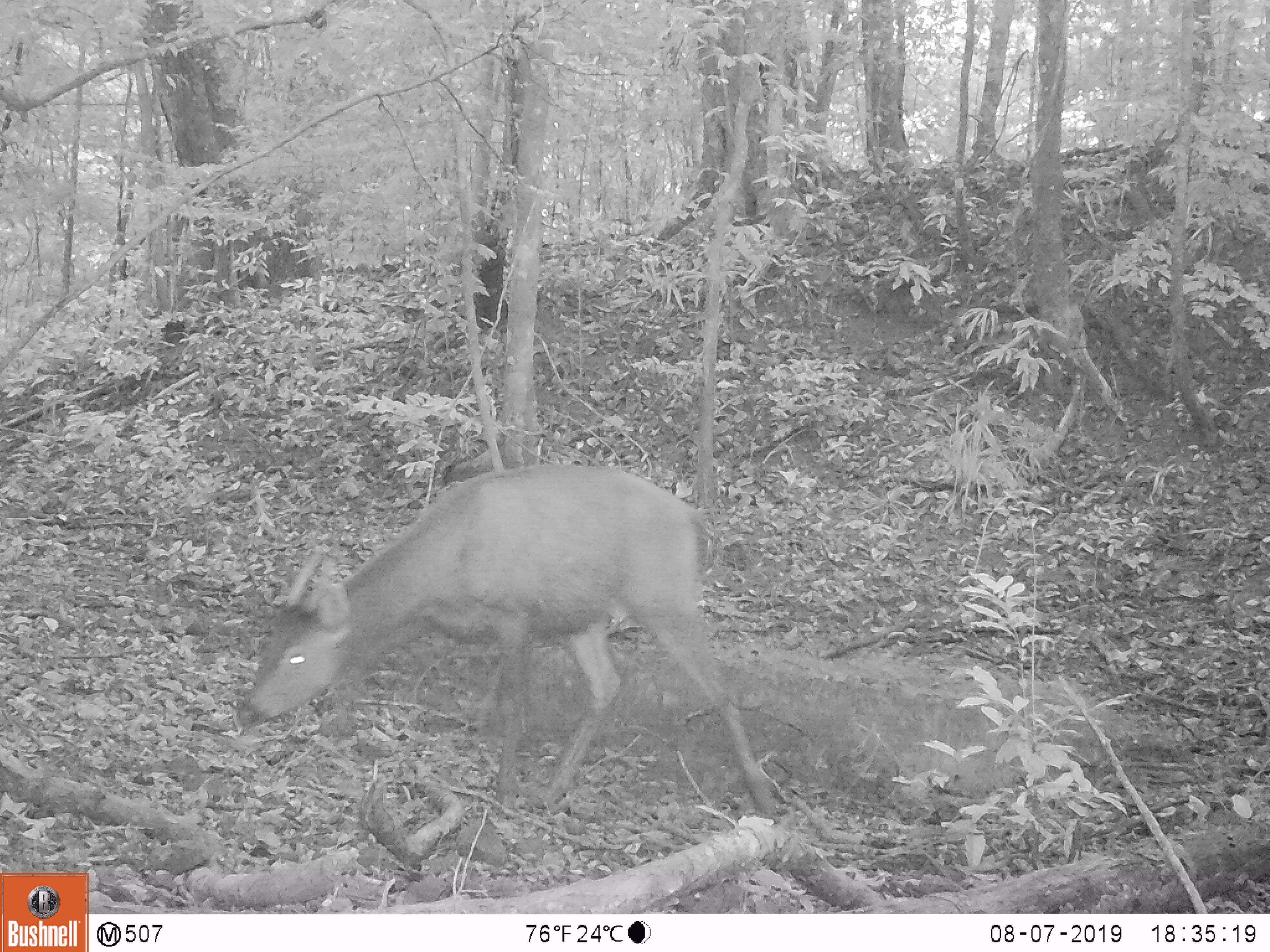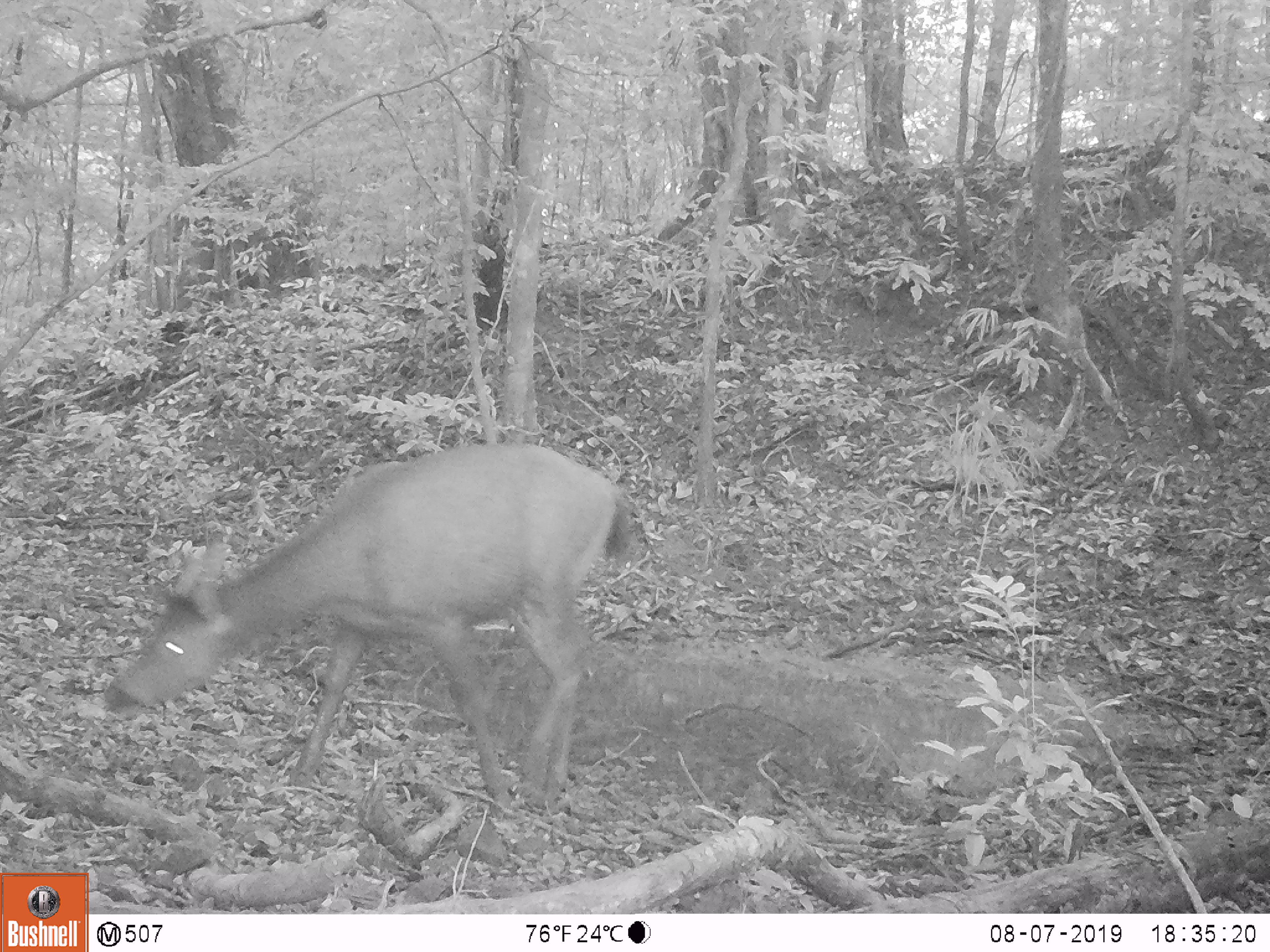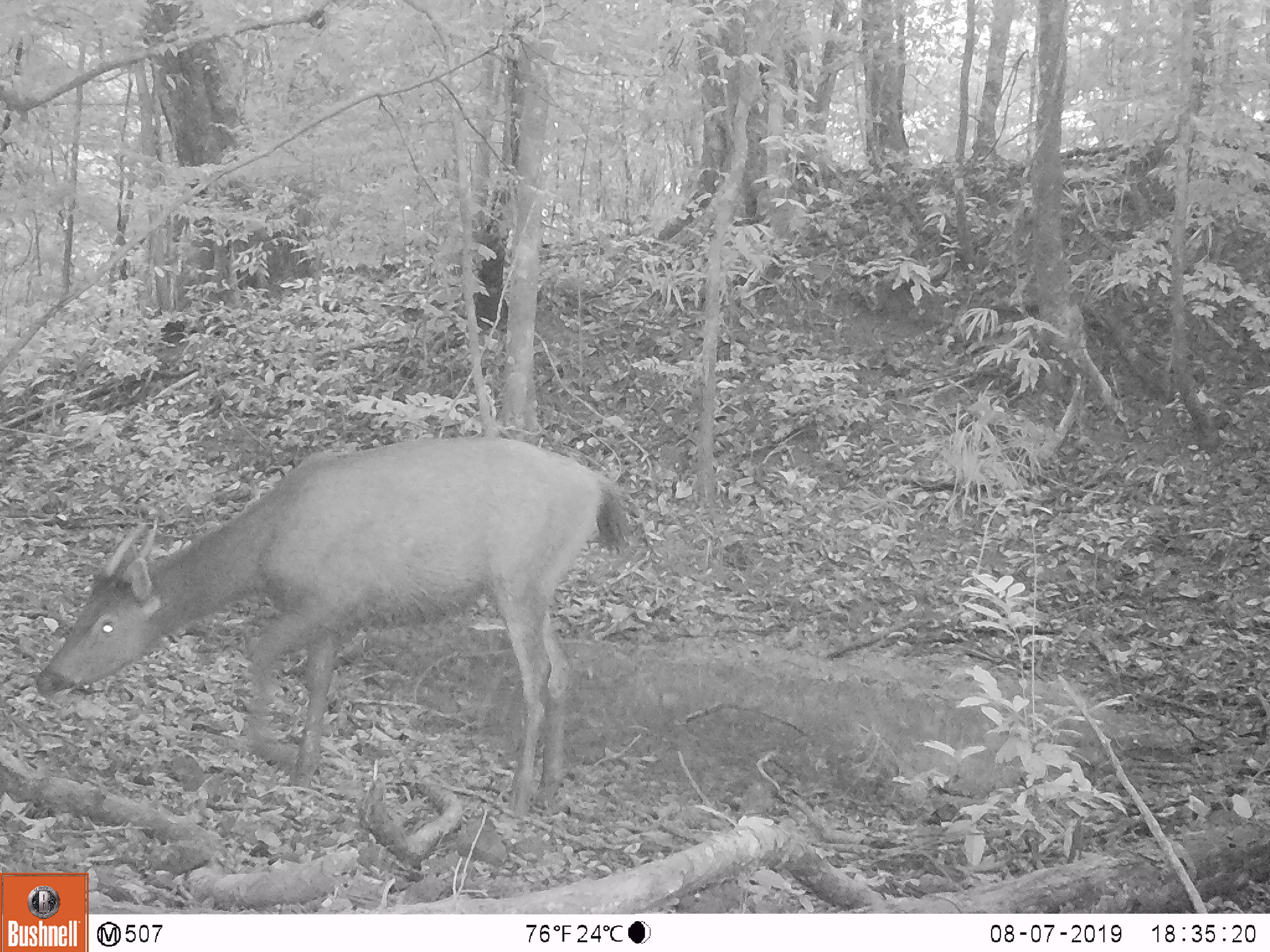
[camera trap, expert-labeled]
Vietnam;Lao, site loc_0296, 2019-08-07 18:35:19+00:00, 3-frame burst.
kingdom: Animalia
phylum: Chordata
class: Mammalia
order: Artiodactyla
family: Cervidae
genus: Rusa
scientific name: Rusa unicolor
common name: sambar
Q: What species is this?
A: Sambar (Rusa unicolor).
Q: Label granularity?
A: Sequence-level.